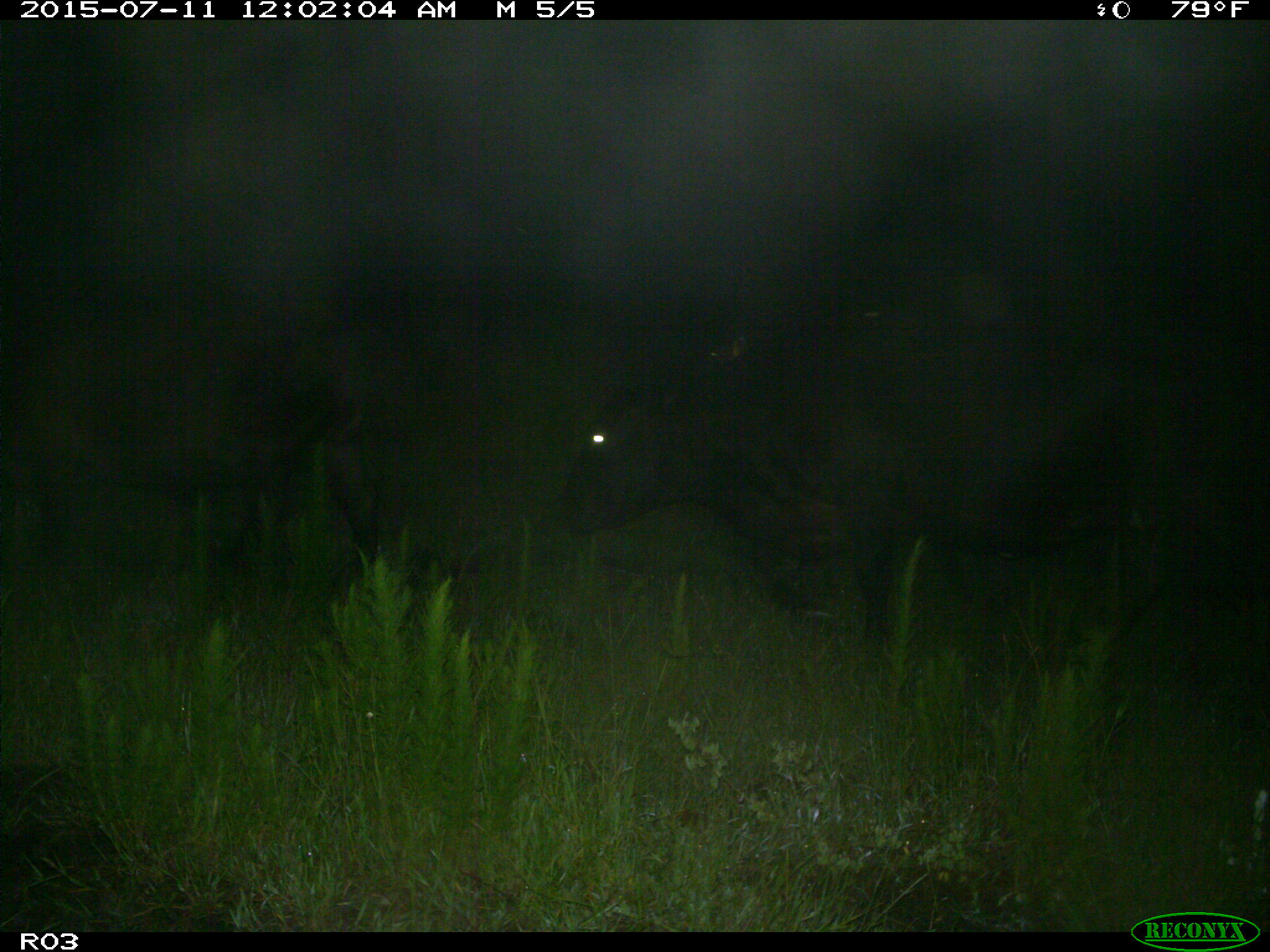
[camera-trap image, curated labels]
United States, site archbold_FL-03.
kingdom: Animalia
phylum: Chordata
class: Mammalia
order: Artiodactyla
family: Bovidae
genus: Bos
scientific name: Bos taurus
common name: domestic cow